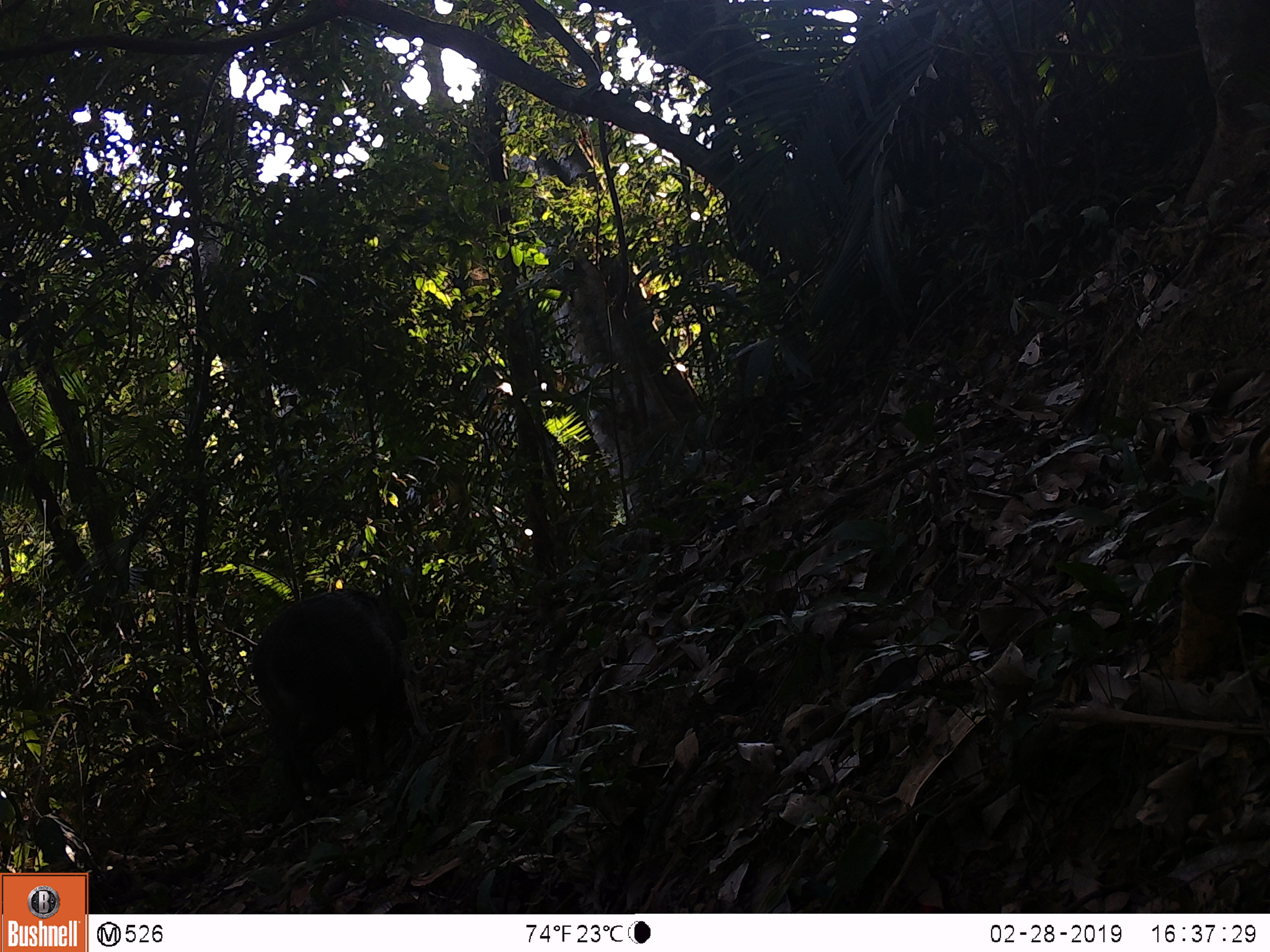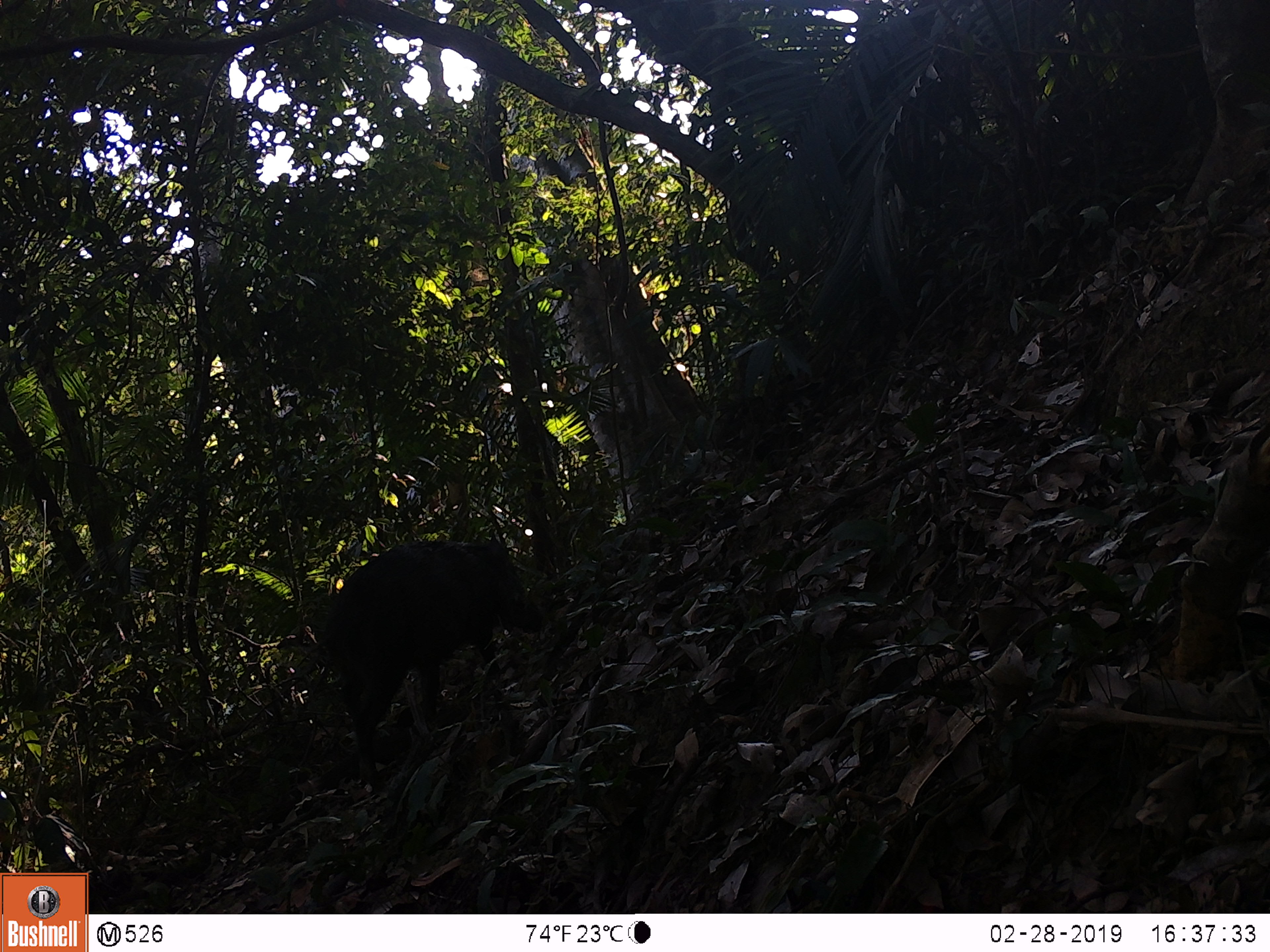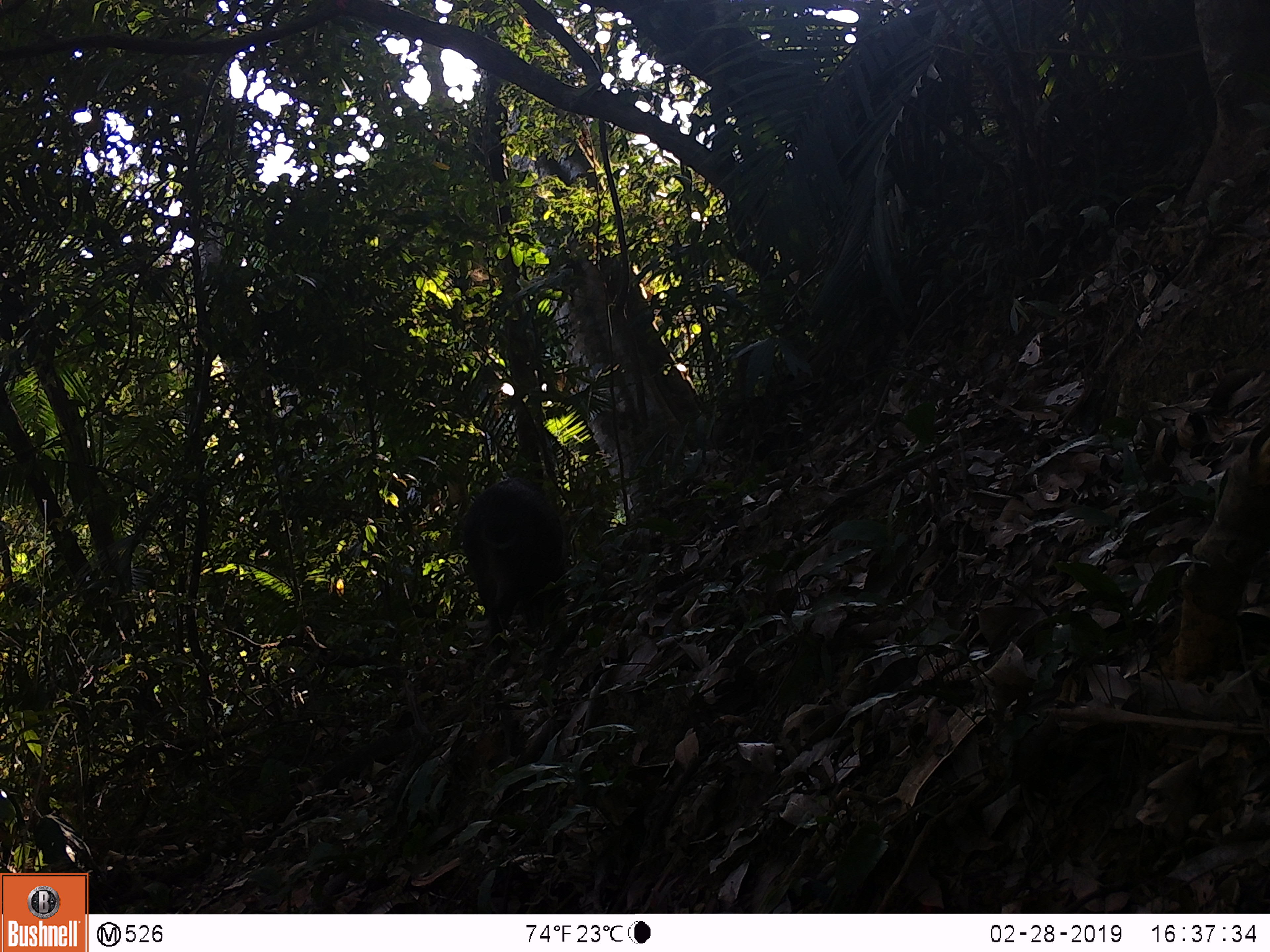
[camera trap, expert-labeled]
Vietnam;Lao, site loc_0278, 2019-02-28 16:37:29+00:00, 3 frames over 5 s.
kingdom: Animalia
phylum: Chordata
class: Mammalia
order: Artiodactyla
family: Suidae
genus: Sus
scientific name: Sus scrofa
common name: eurasian wild pig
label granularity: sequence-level